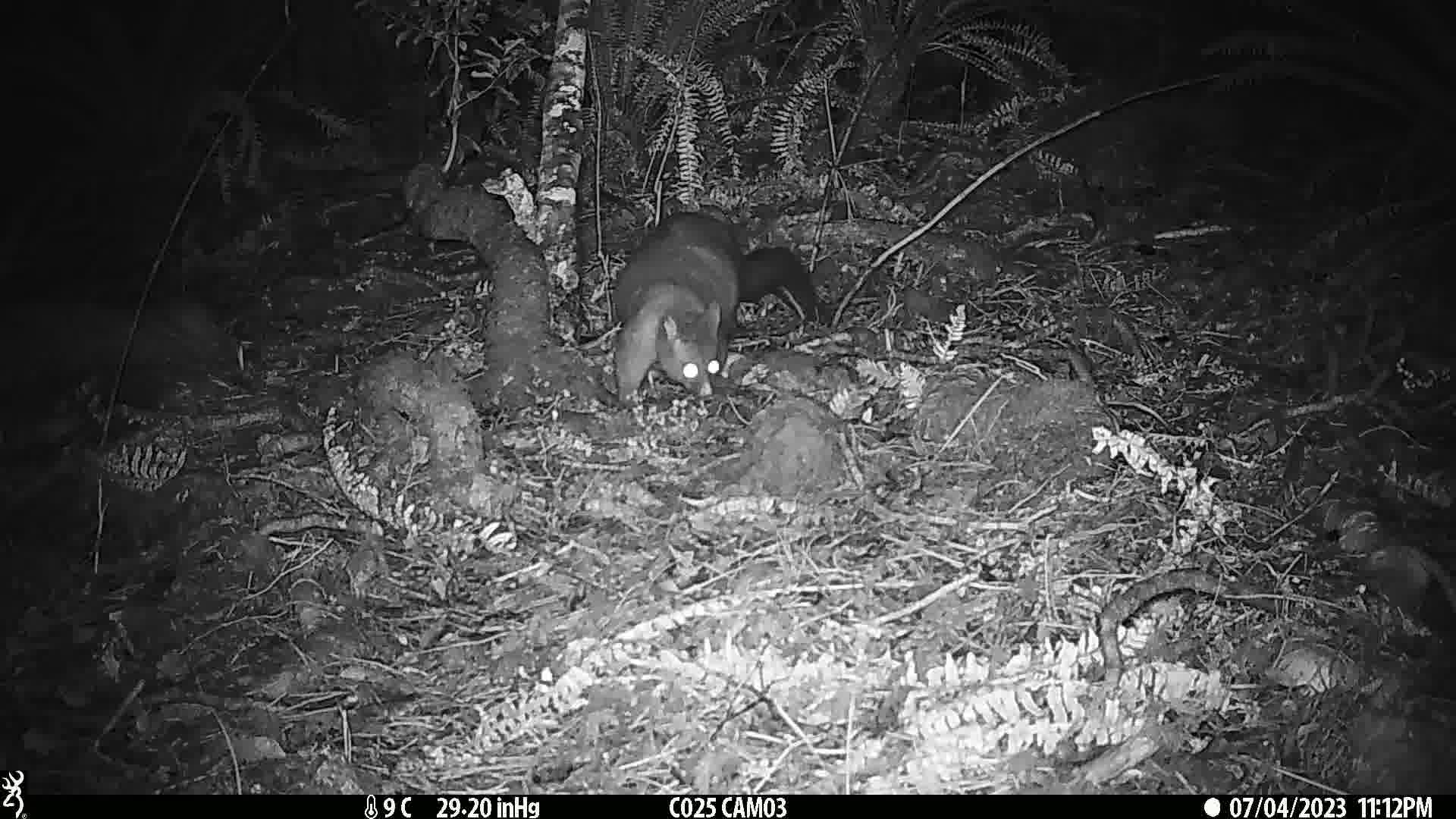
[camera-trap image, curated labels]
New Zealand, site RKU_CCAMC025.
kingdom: Animalia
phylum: Chordata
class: Mammalia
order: Diprotodontia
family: Phalangeridae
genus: Trichosurus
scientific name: Trichosurus vulpecula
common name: common brushtail possum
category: possum